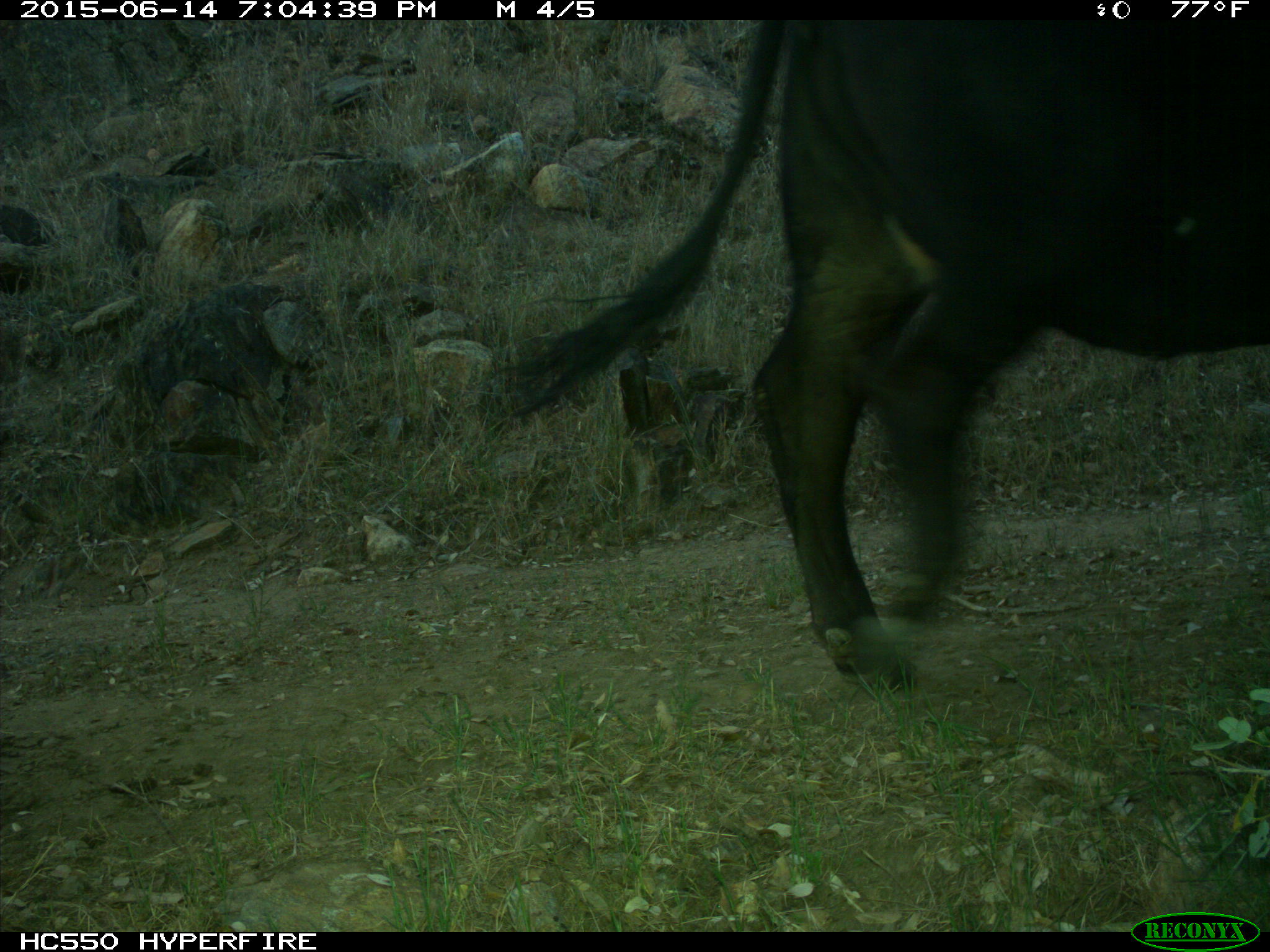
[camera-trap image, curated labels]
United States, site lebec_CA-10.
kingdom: Animalia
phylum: Chordata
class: Mammalia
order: Artiodactyla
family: Bovidae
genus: Bos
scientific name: Bos taurus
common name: domestic cow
Bos taurus (domestic cow).